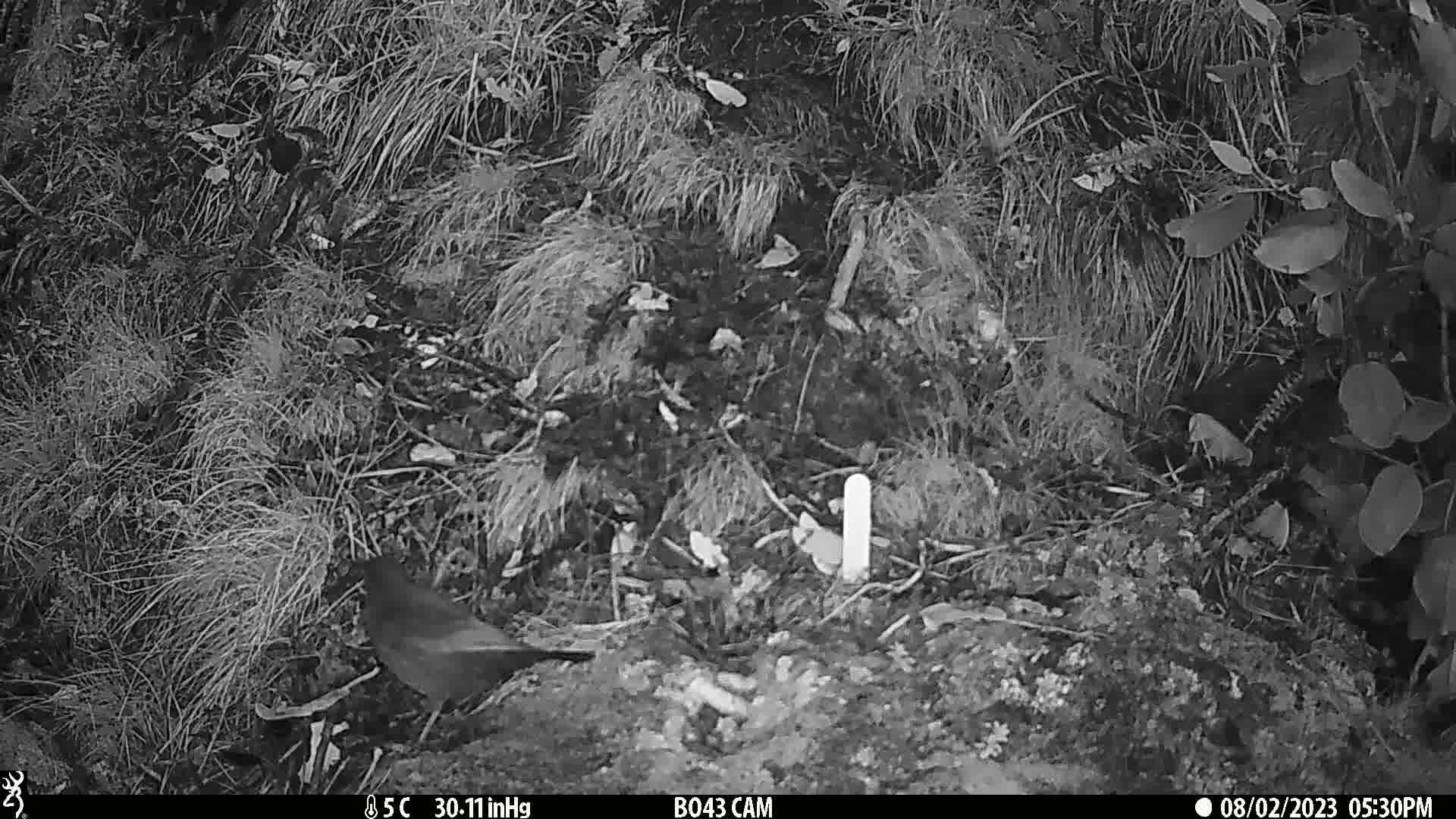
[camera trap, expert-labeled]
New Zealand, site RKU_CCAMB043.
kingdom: Animalia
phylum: Chordata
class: Aves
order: Passeriformes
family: Turdidae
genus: Turdus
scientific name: Turdus merula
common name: eurasian blackbird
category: blackbird